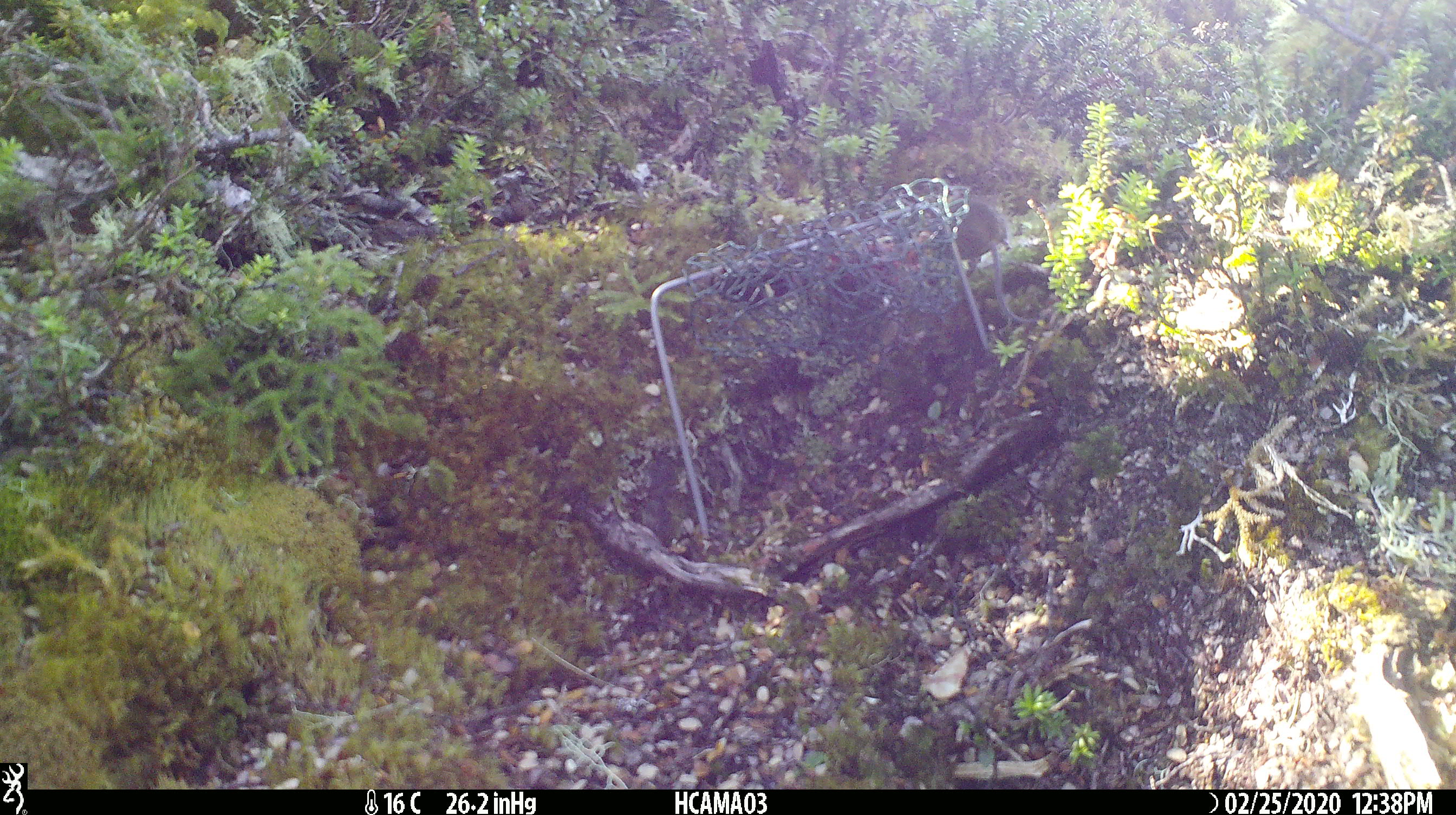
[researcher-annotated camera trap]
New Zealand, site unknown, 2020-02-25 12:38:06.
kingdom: Animalia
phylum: Chordata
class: Mammalia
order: Rodentia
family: Muridae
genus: Mus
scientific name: Mus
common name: mouse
Mouse (Mus).